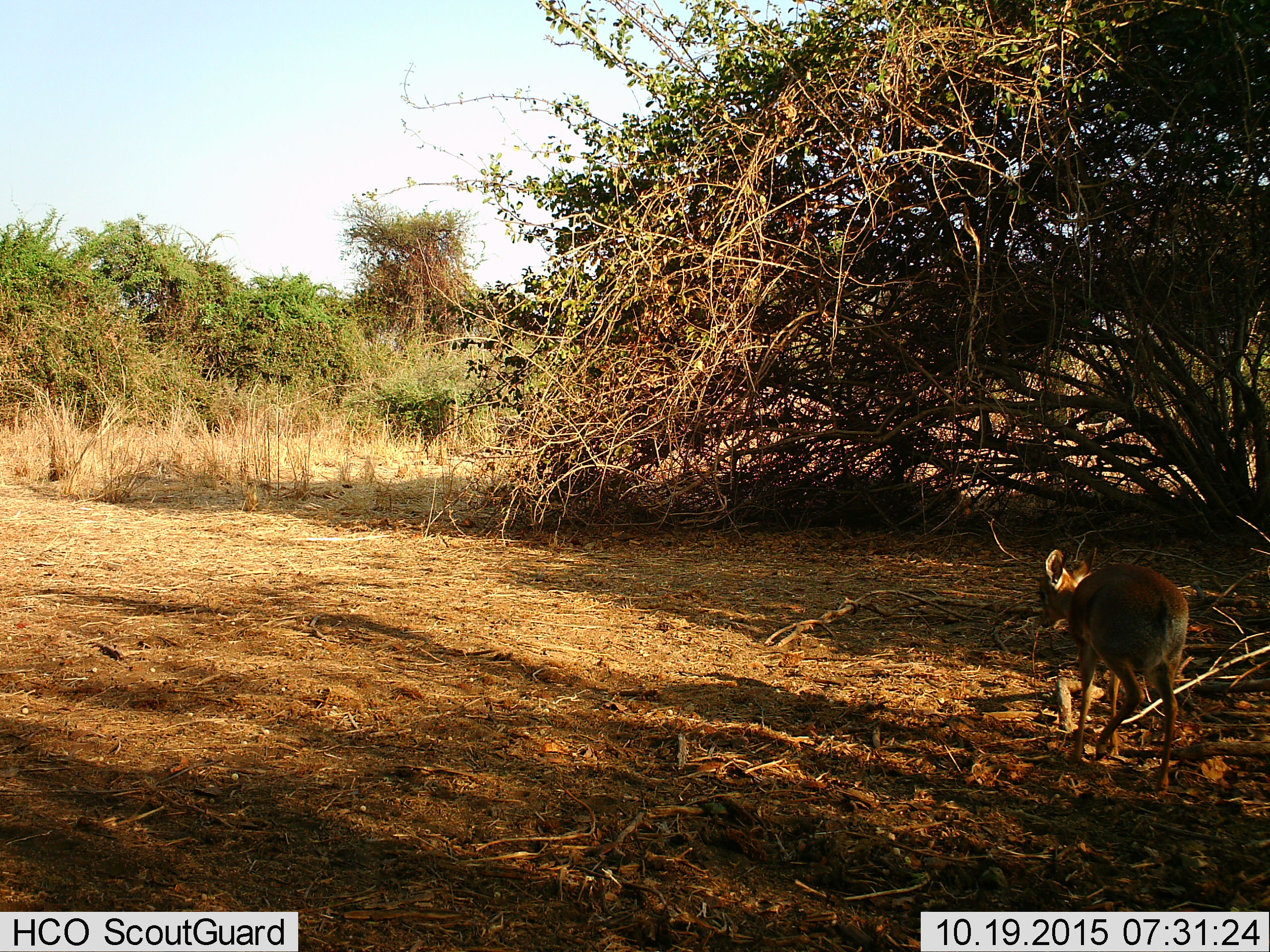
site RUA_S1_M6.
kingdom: Animalia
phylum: Chordata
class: Mammalia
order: Artiodactyla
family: Bovidae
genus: Madoqua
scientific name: Madoqua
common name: dik-dik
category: dikdik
Dikdik (dik-dik) (Madoqua), count 1. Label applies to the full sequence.